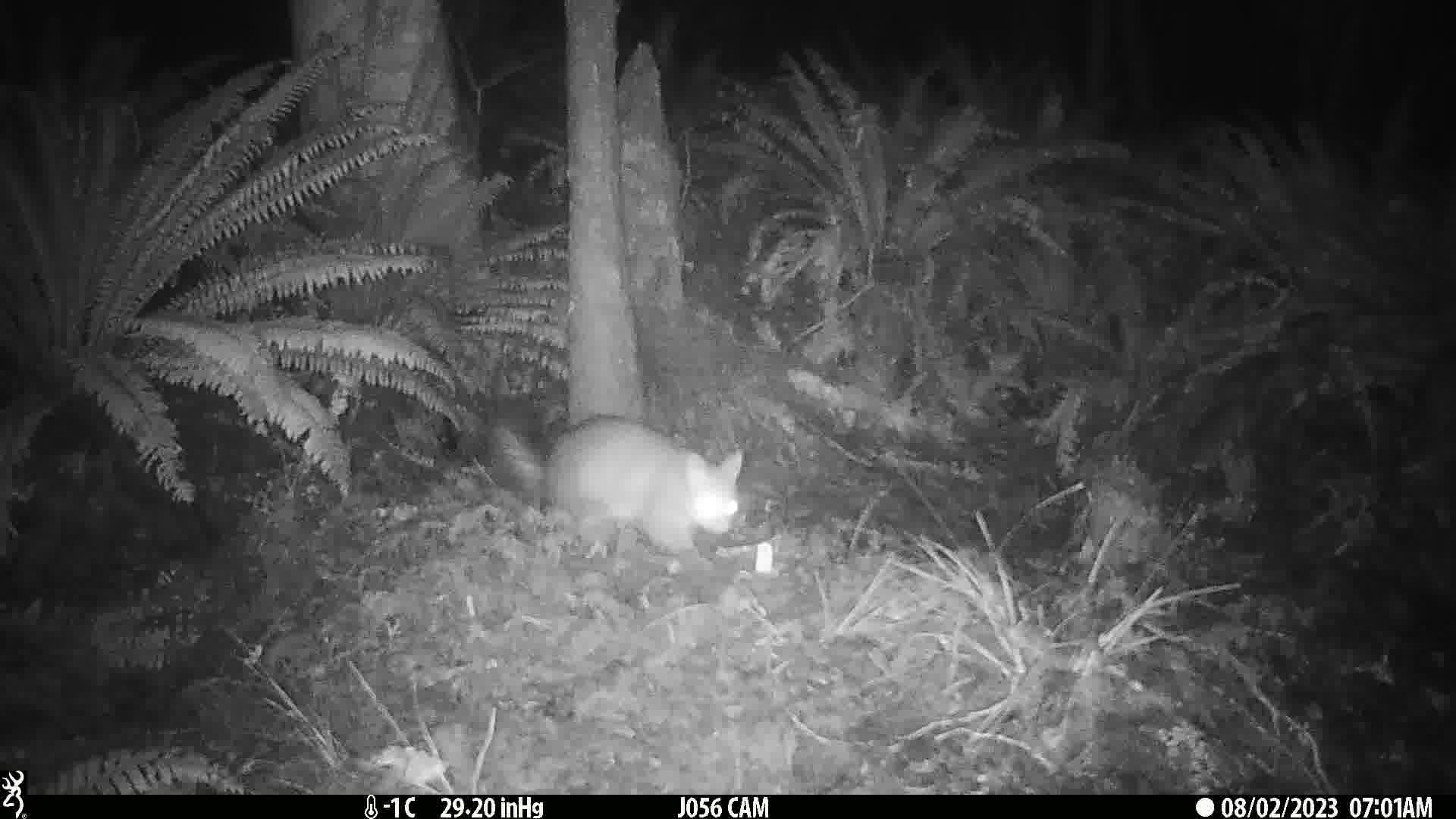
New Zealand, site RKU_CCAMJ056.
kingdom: Animalia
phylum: Chordata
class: Mammalia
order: Diprotodontia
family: Phalangeridae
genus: Trichosurus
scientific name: Trichosurus vulpecula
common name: common brushtail possum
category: possum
Possum (common brushtail possum) (Trichosurus vulpecula).